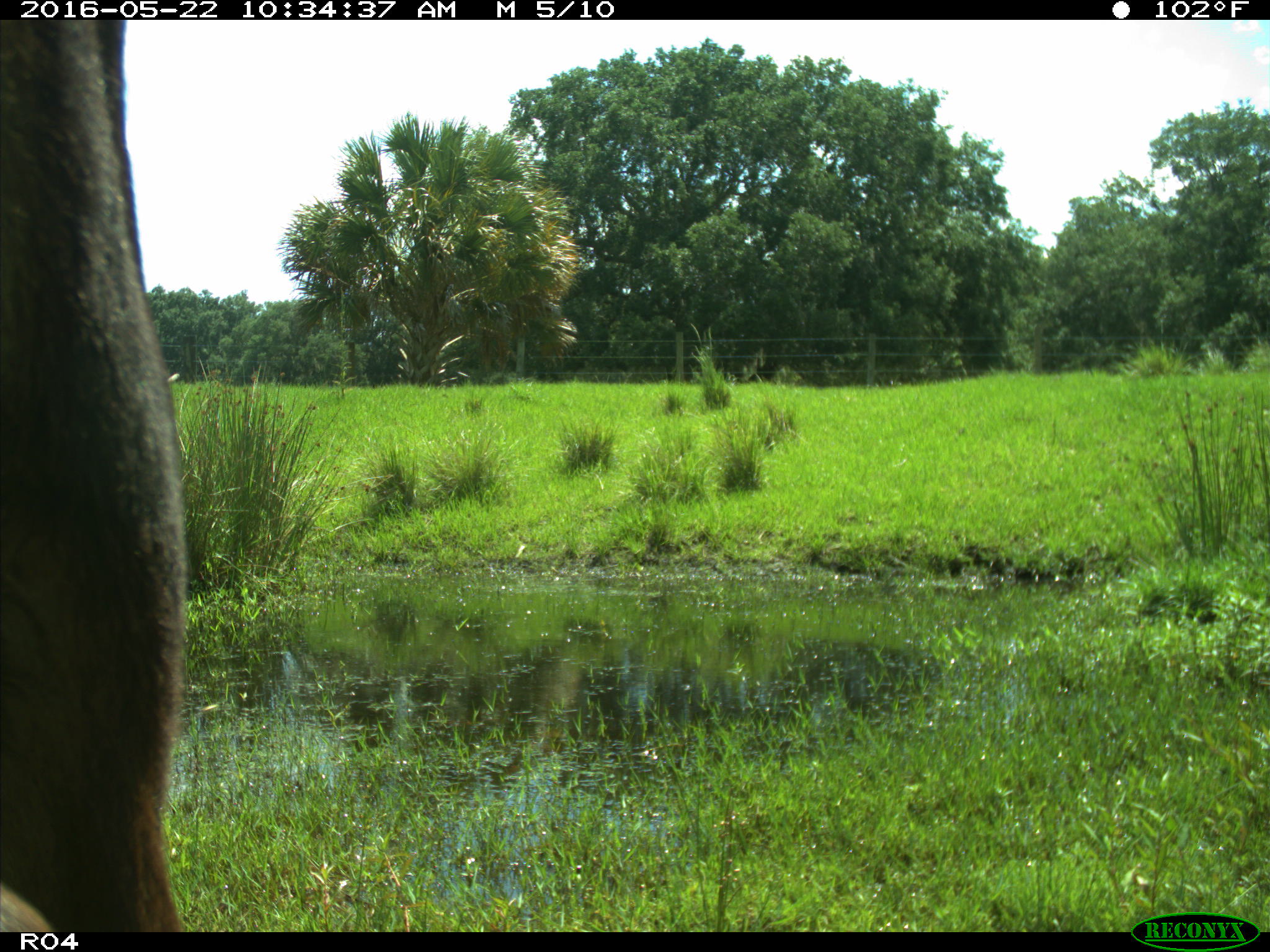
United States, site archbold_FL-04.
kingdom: Animalia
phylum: Chordata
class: Mammalia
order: Artiodactyla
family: Bovidae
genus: Bos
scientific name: Bos taurus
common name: domestic cow